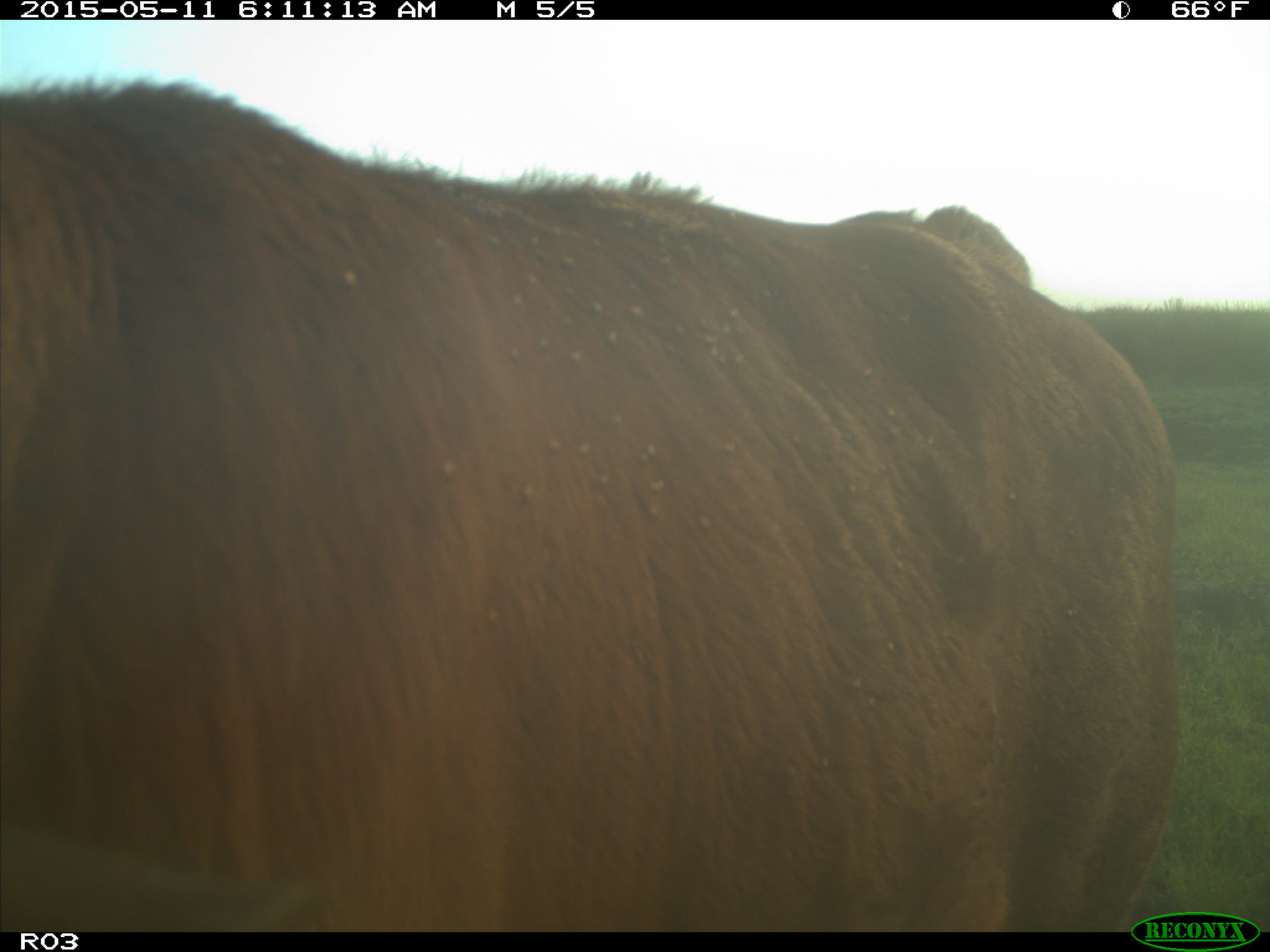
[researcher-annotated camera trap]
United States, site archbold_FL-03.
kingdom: Animalia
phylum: Chordata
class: Mammalia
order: Artiodactyla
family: Bovidae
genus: Bos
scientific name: Bos taurus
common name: domestic cow